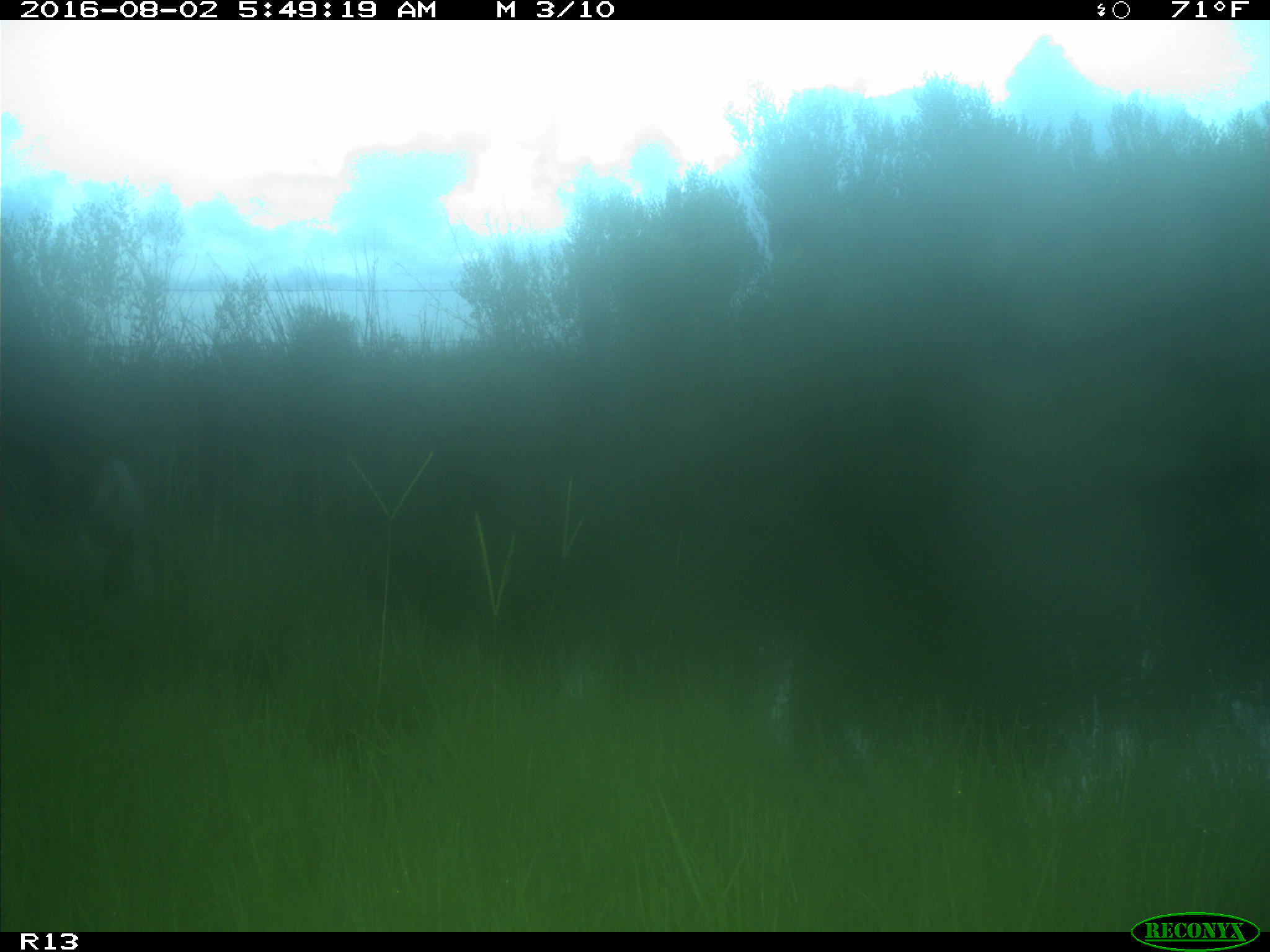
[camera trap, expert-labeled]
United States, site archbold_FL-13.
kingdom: Animalia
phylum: Chordata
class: Mammalia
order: Artiodactyla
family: Bovidae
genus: Bos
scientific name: Bos taurus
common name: domestic cow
Bos taurus (domestic cow).